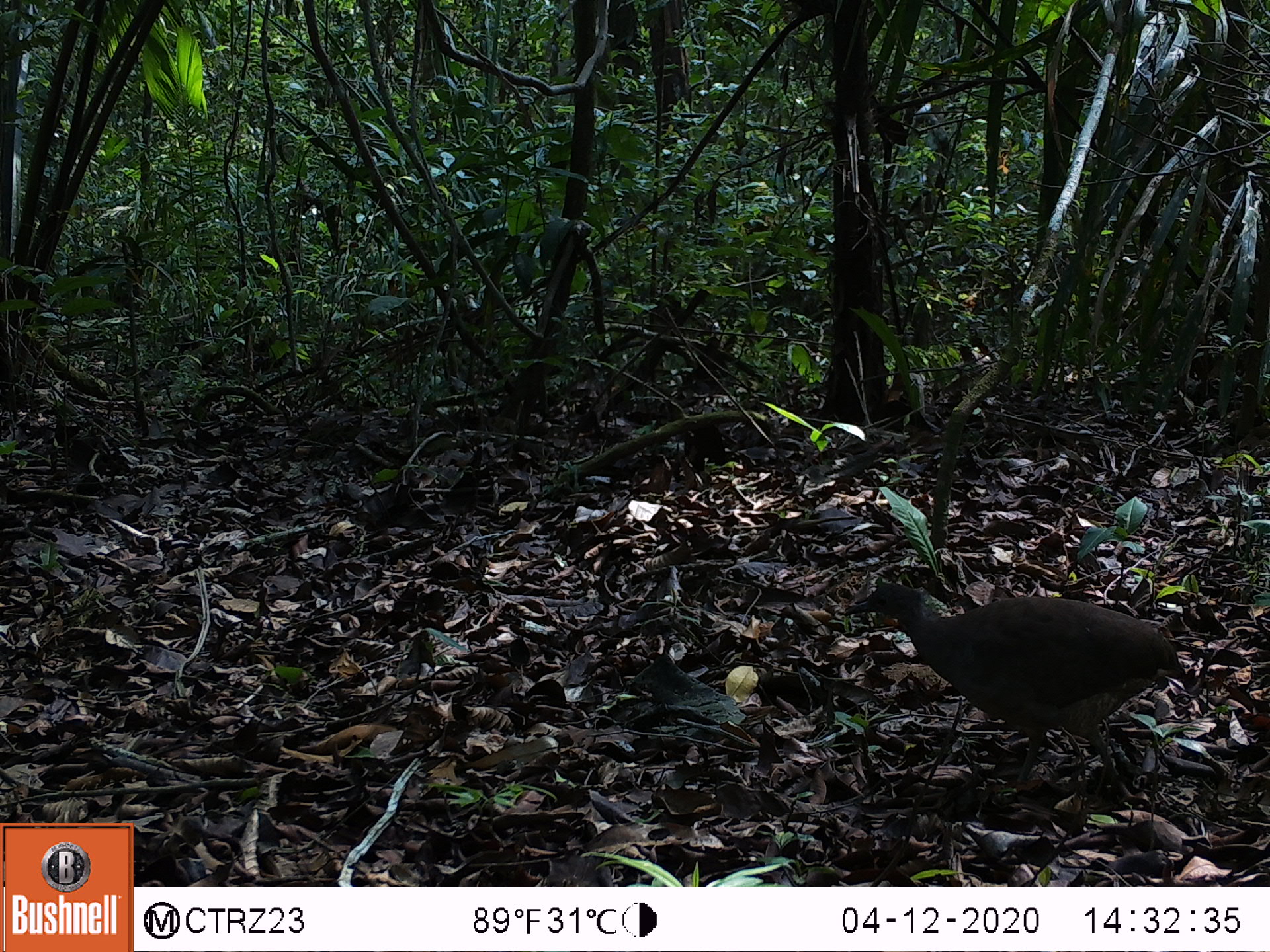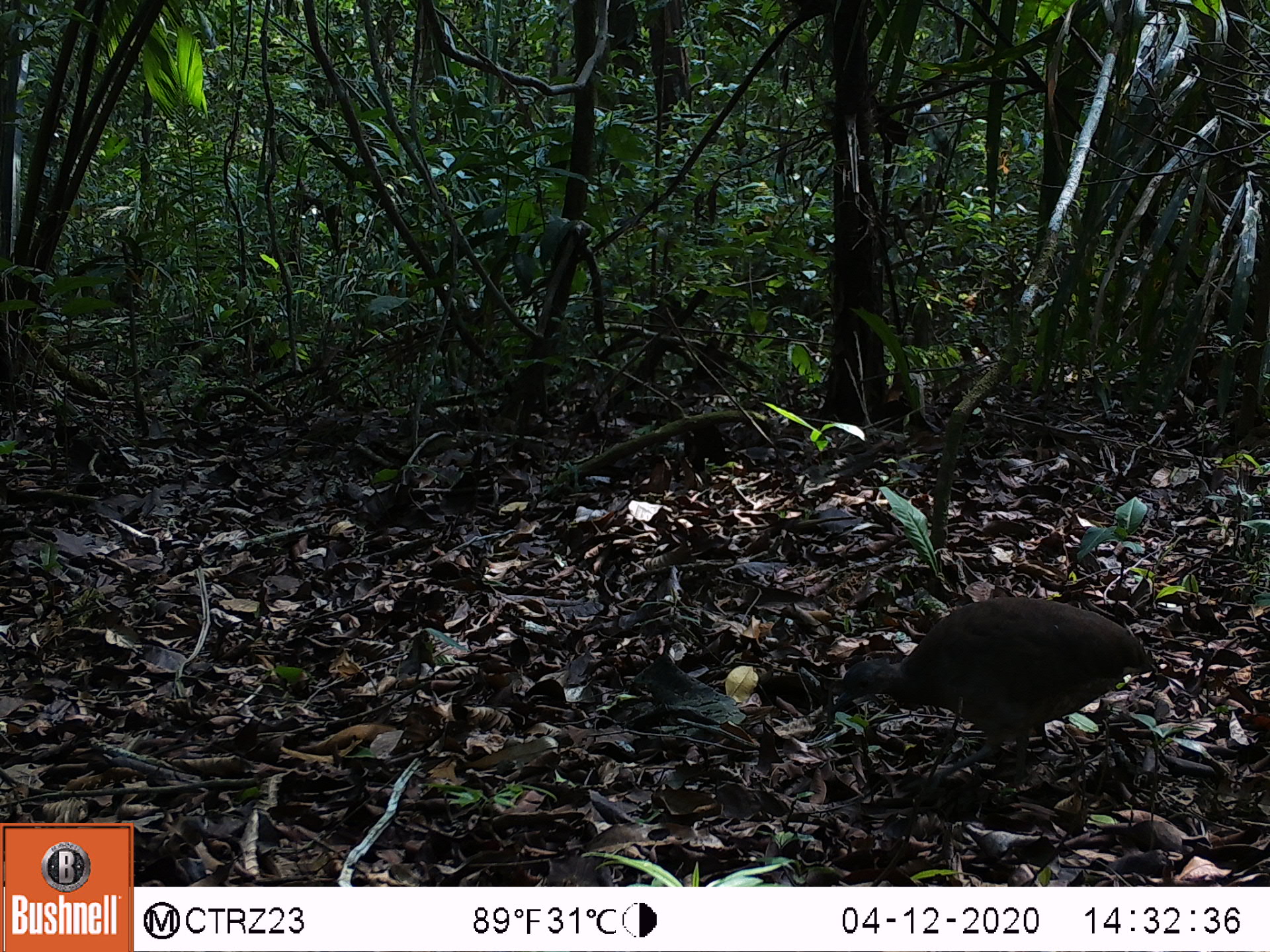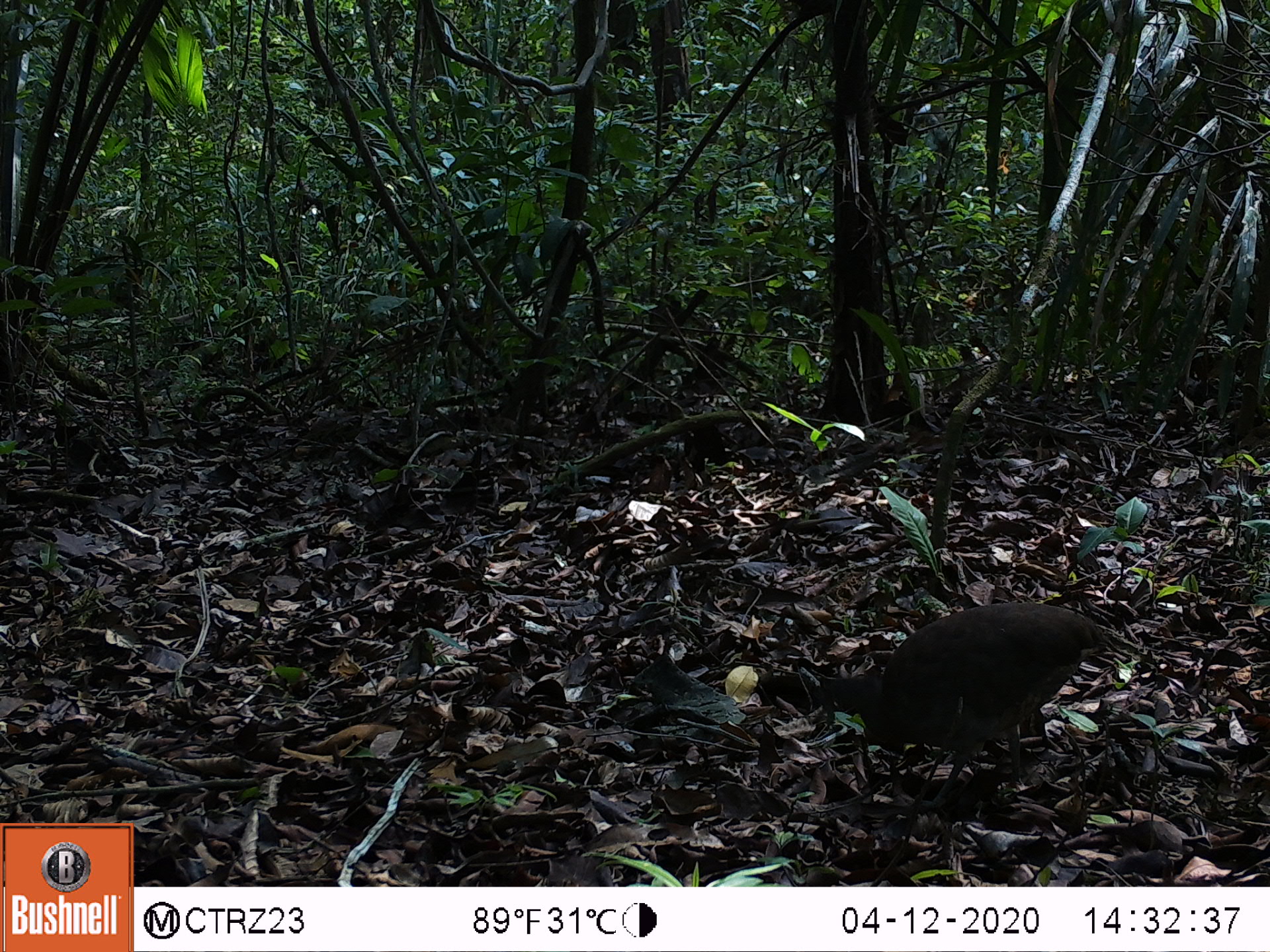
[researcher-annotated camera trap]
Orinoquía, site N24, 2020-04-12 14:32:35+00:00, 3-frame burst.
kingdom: Animalia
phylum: Chordata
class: Aves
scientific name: Aves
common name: bird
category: unknown bird